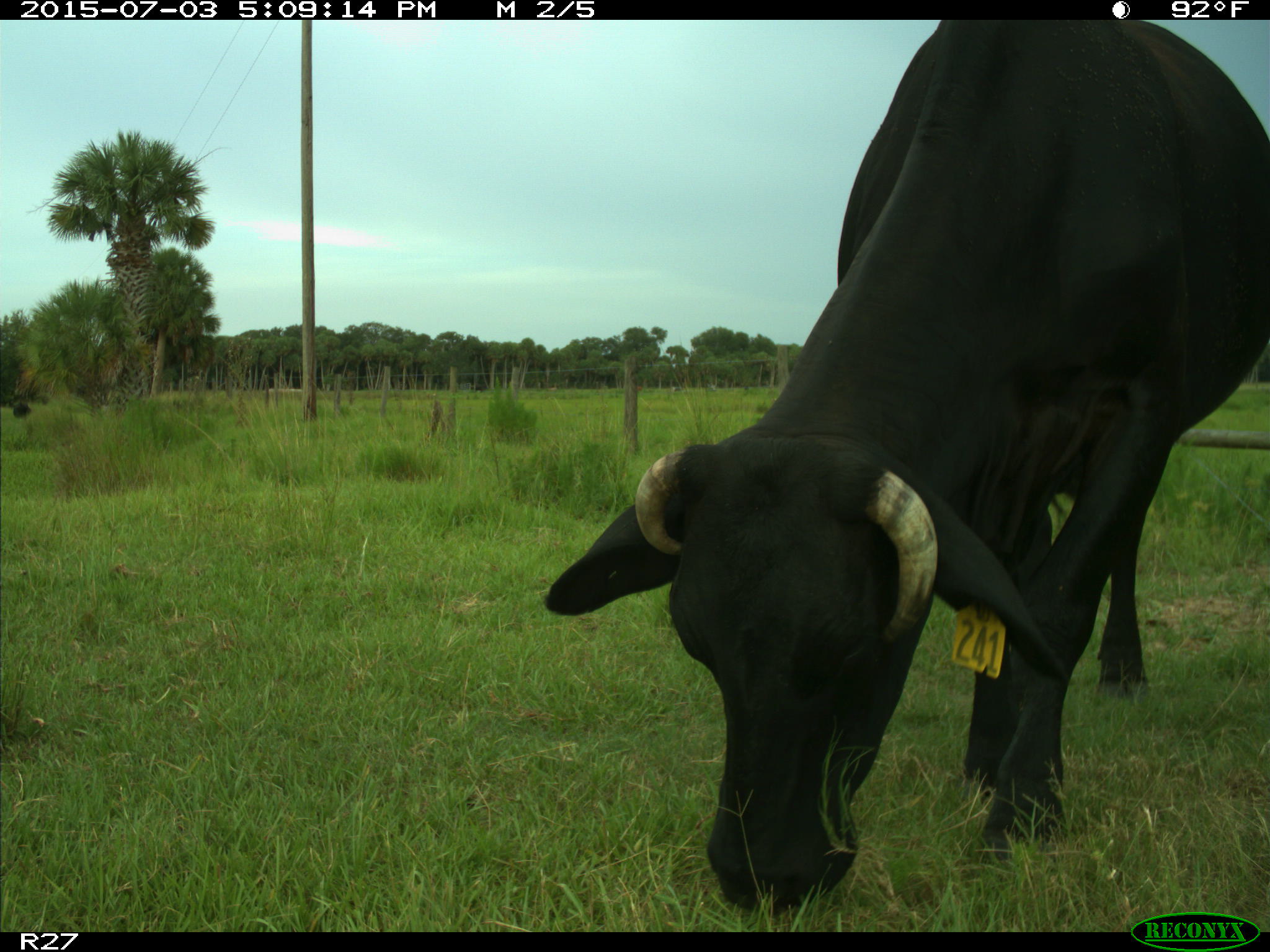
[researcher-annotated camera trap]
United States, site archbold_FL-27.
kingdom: Animalia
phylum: Chordata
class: Mammalia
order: Artiodactyla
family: Bovidae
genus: Bos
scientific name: Bos taurus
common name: domestic cow